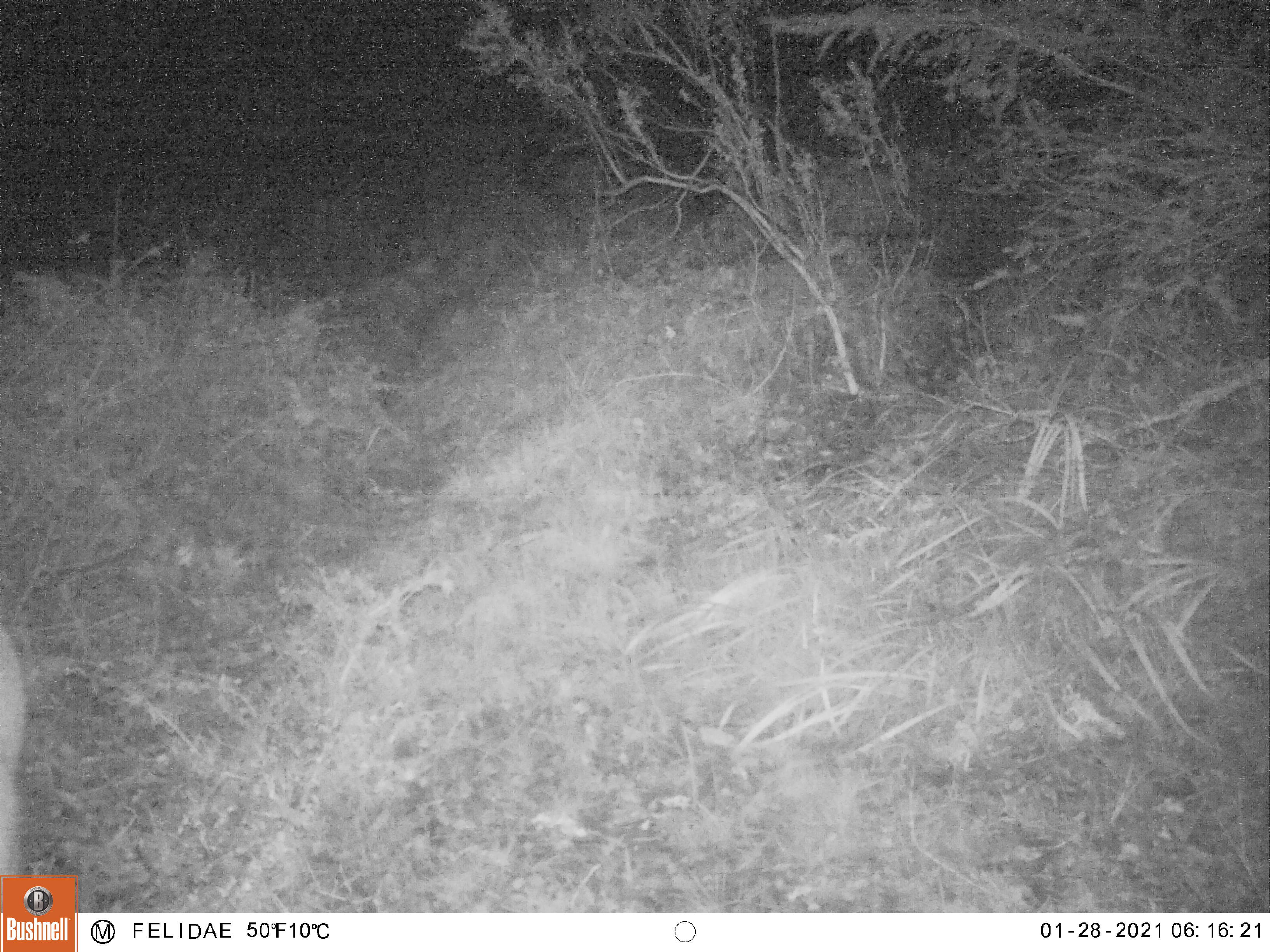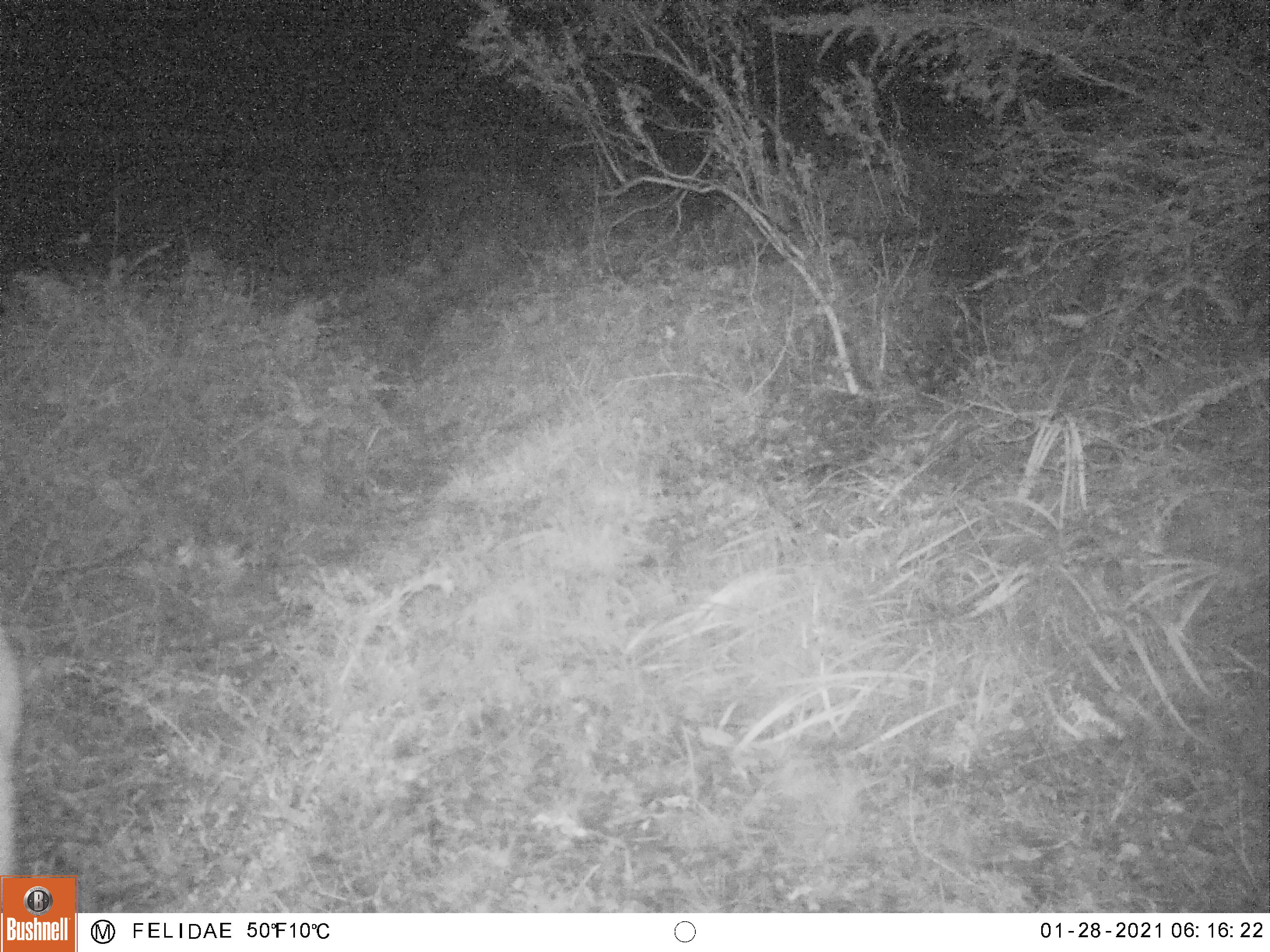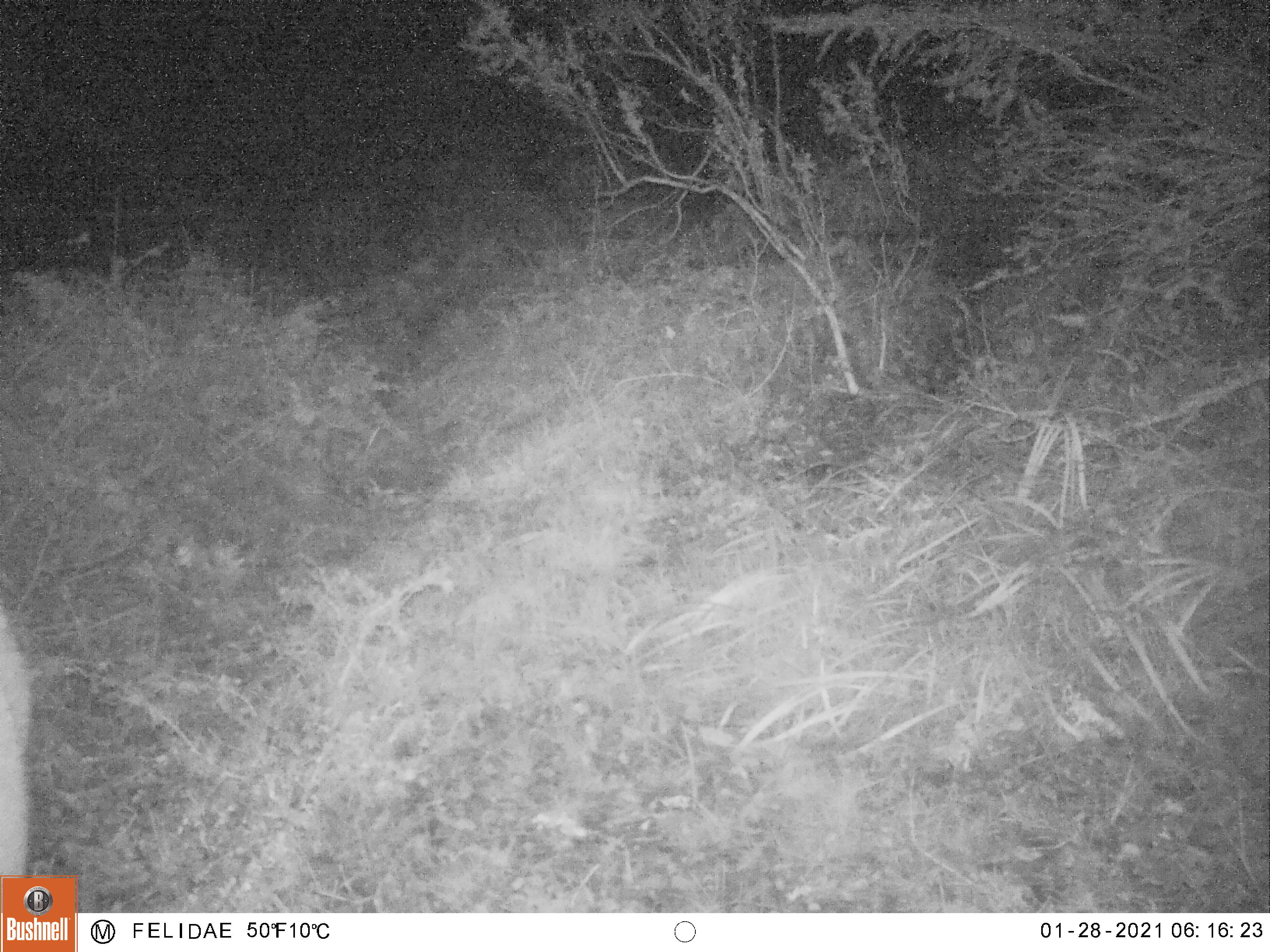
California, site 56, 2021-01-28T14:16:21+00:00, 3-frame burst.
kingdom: Animalia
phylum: Chordata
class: Mammalia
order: Artiodactyla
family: Cervidae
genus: Odocoileus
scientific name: Odocoileus hemionus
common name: mule deer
Mule deer (Odocoileus hemionus).